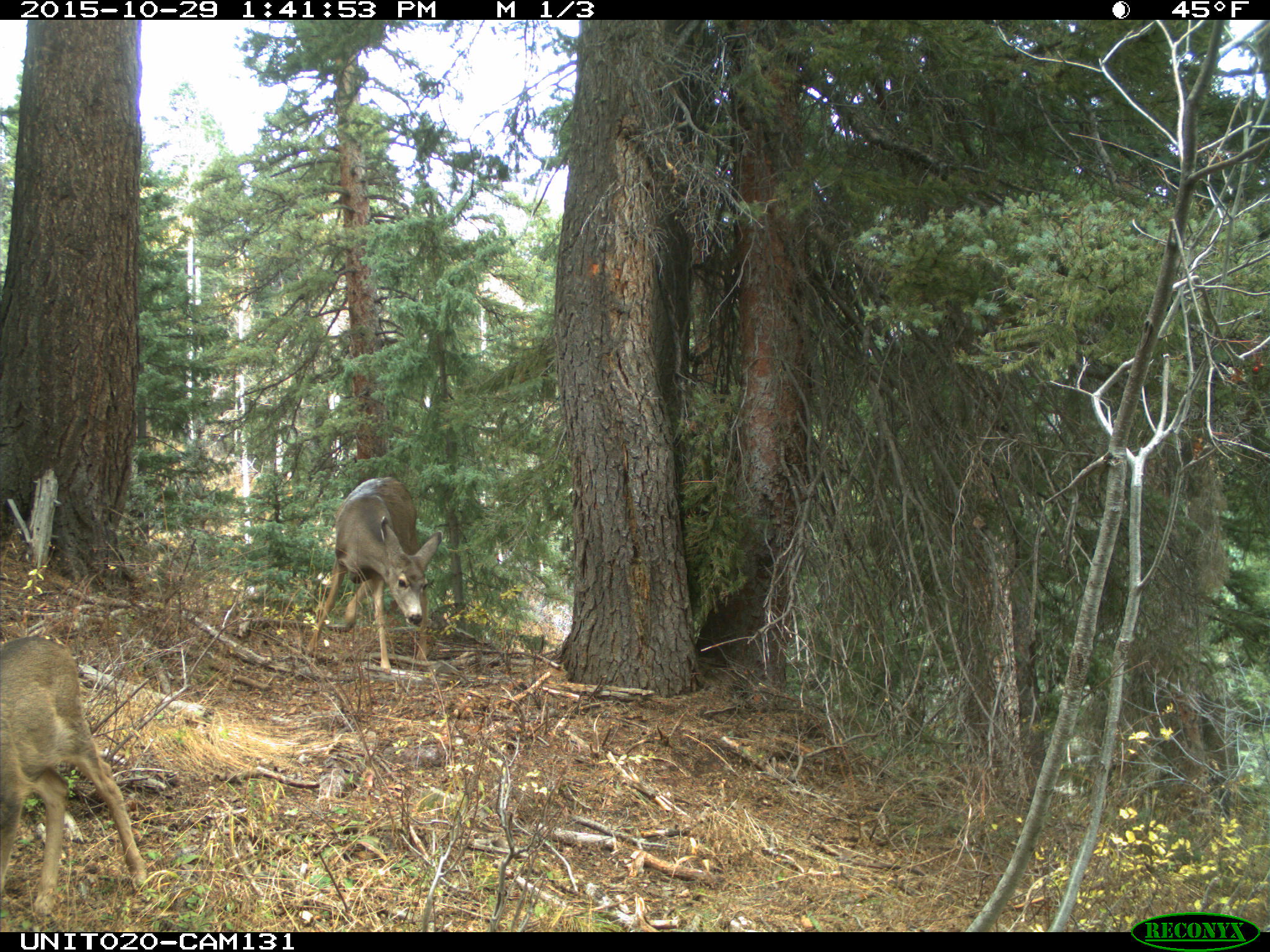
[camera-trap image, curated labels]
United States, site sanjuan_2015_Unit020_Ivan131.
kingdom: Animalia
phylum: Chordata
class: Mammalia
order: Artiodactyla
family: Cervidae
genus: Odocoileus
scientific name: Odocoileus hemionus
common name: mule deer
Odocoileus hemionus (mule deer).